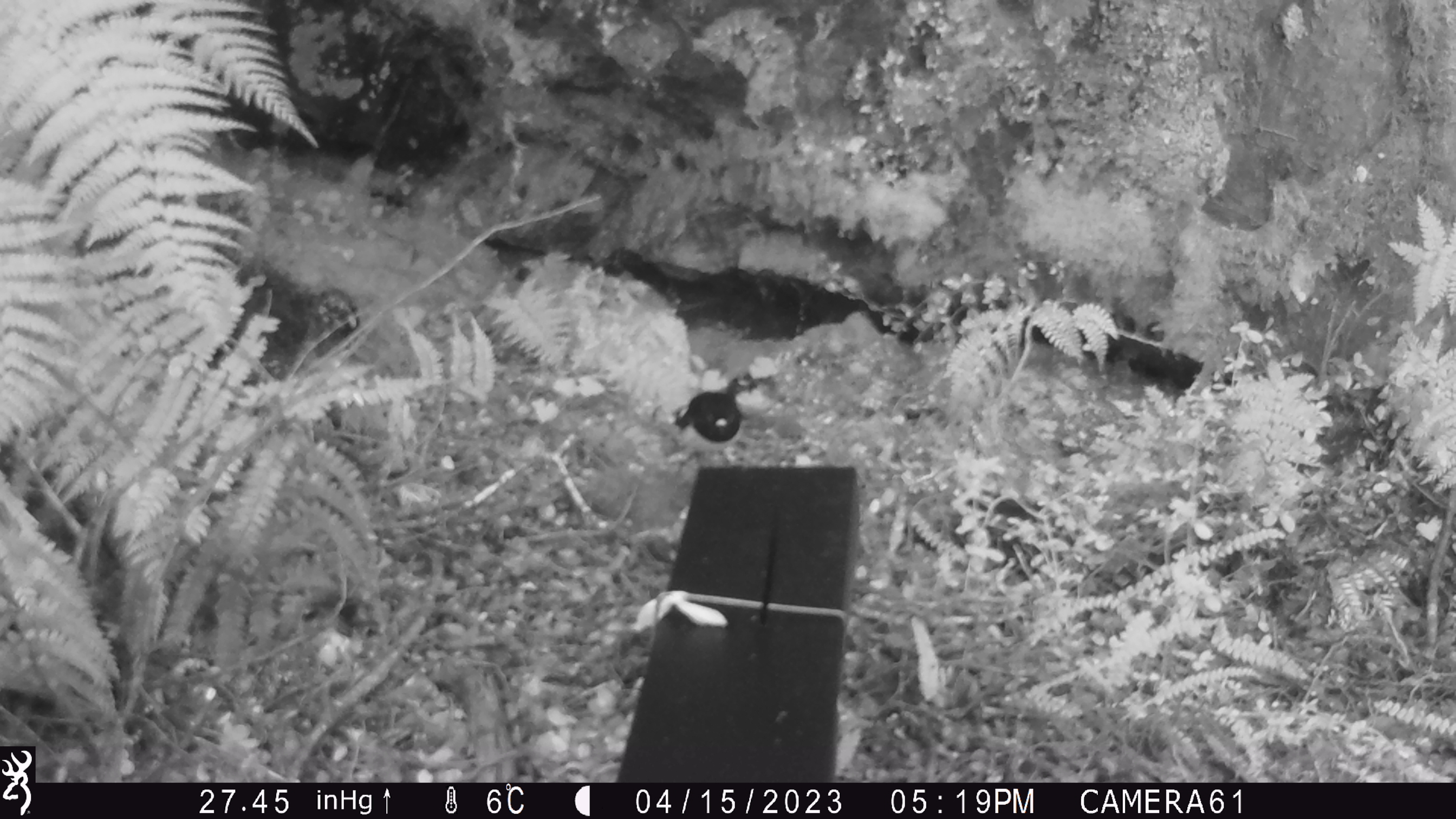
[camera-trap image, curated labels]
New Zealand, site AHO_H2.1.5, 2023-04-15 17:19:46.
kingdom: Animalia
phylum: Chordata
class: Aves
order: Passeriformes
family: Petroicidae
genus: Petroica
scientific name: Petroica macrocephala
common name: tomtit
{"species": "tomtit (Petroica macrocephala)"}